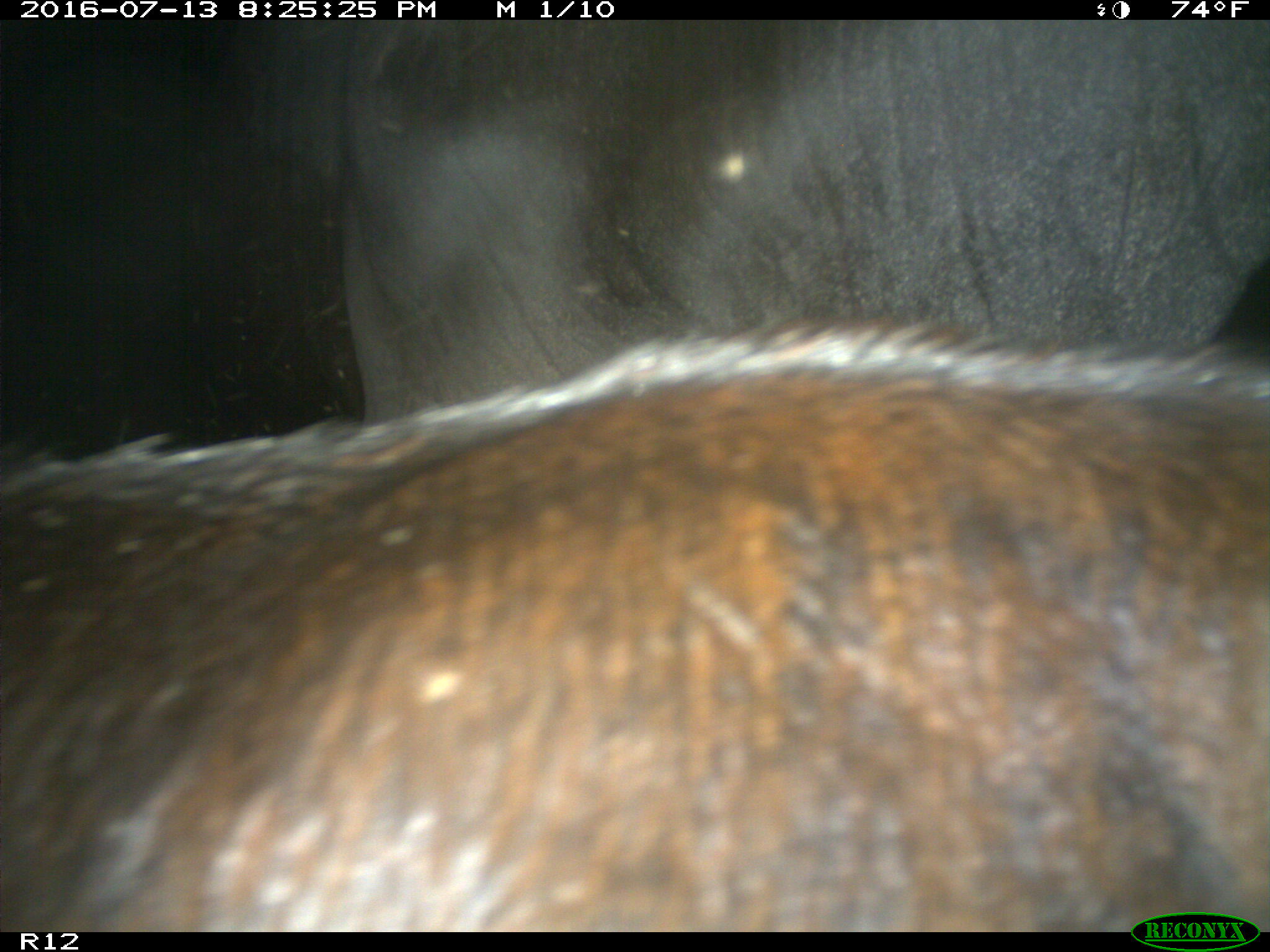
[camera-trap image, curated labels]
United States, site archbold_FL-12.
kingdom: Animalia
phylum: Chordata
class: Mammalia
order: Artiodactyla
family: Bovidae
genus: Bos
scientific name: Bos taurus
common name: domestic cow